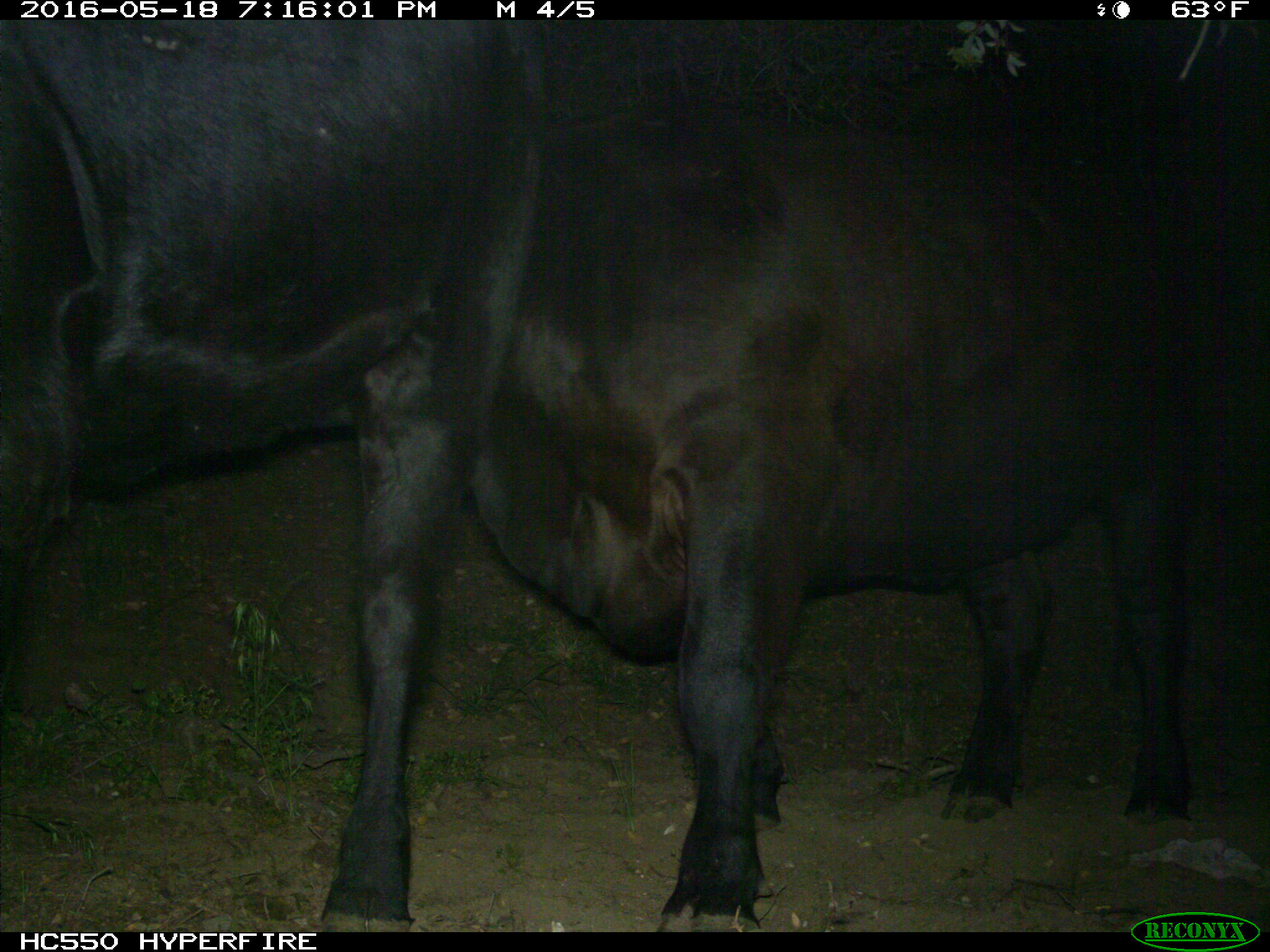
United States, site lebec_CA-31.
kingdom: Animalia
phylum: Chordata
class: Mammalia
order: Artiodactyla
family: Bovidae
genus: Bos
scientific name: Bos taurus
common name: domestic cow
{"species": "Bos taurus (domestic cow)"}